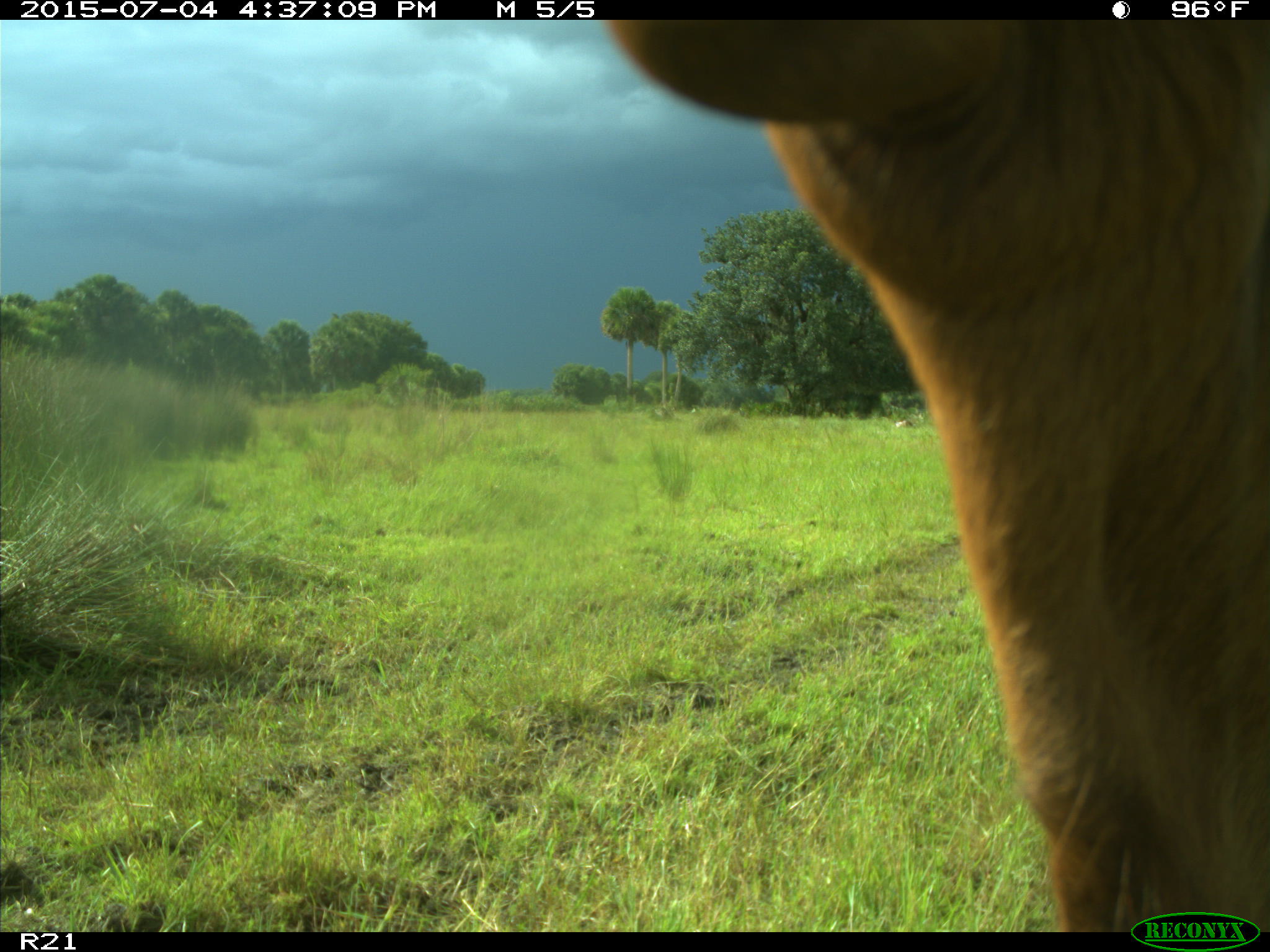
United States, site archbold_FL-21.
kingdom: Animalia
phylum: Chordata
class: Mammalia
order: Artiodactyla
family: Bovidae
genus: Bos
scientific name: Bos taurus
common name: domestic cow